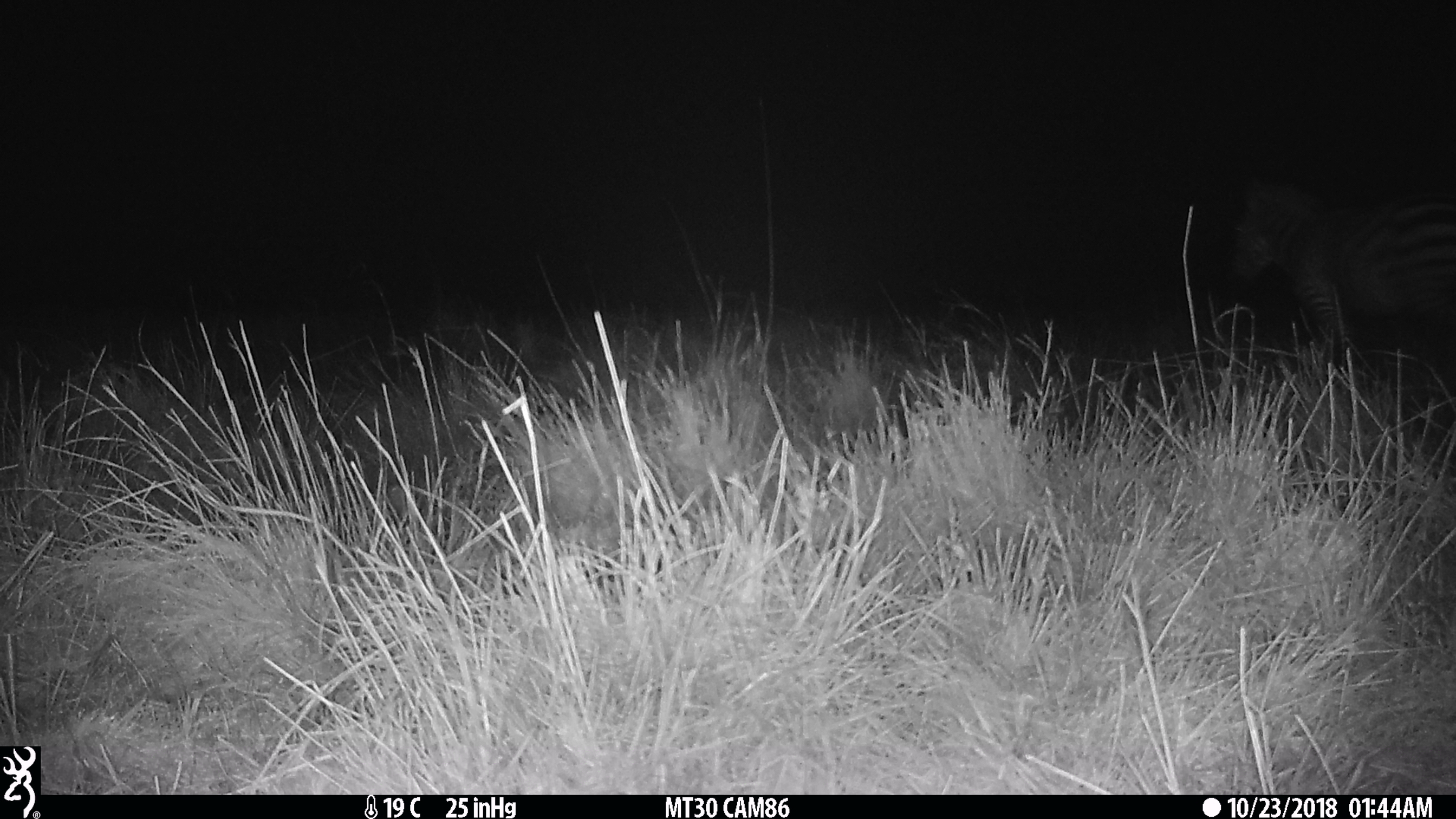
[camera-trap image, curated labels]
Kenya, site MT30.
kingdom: Animalia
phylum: Chordata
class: Mammalia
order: Perissodactyla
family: Equidae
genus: Equus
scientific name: Equus quagga burchellii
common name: burchell's zebra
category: zebra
Zebra (burchell's zebra) (Equus quagga burchellii).